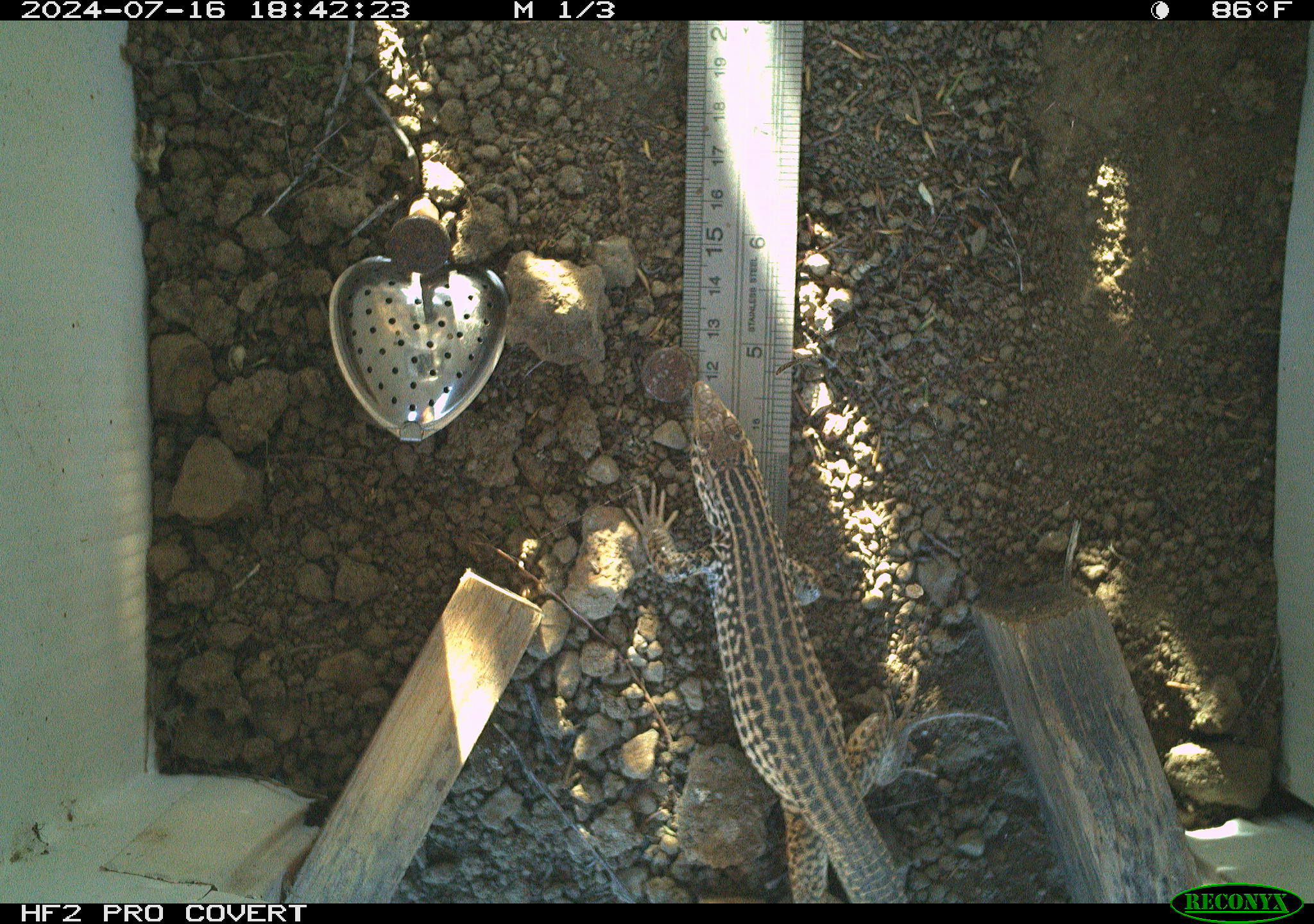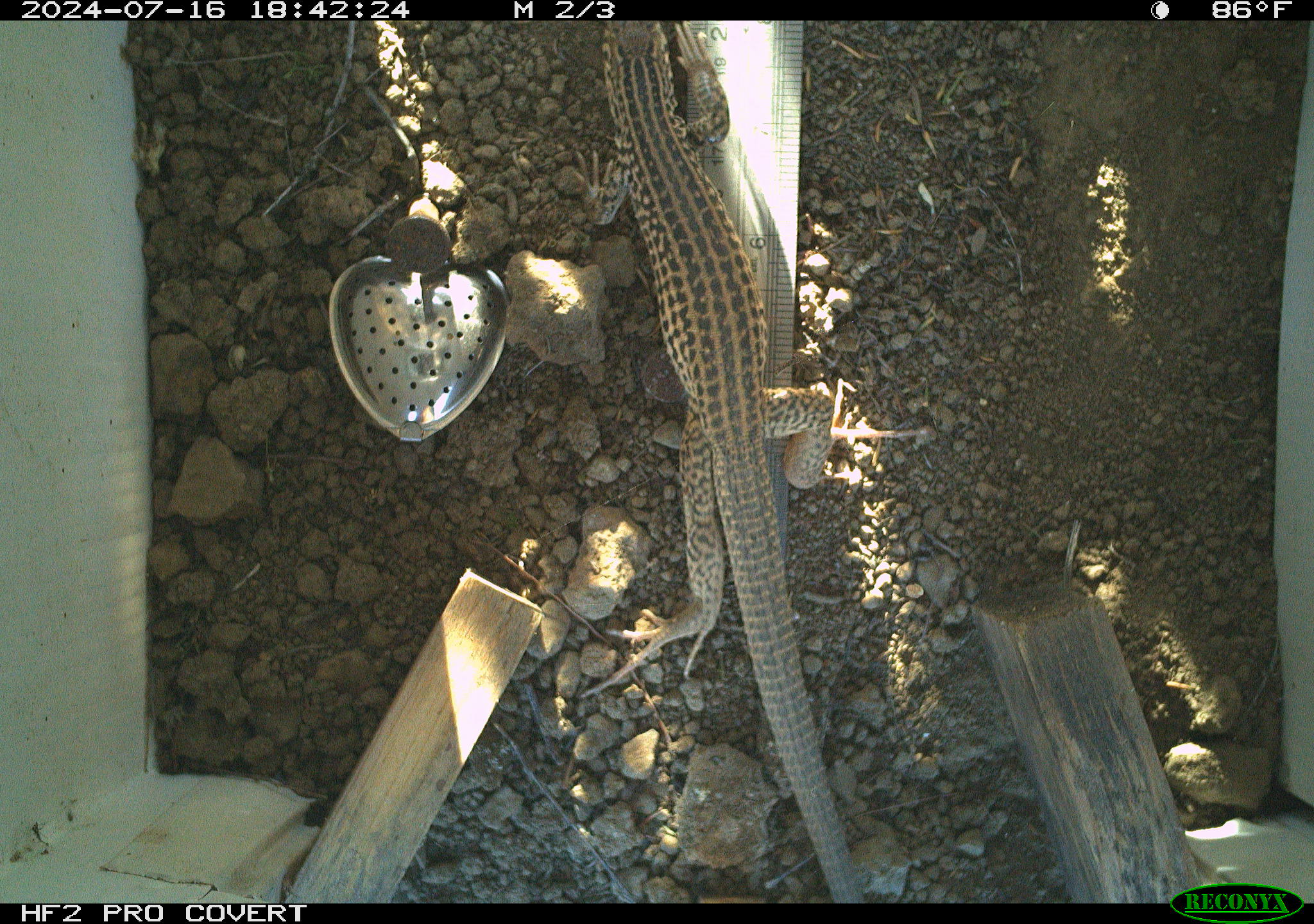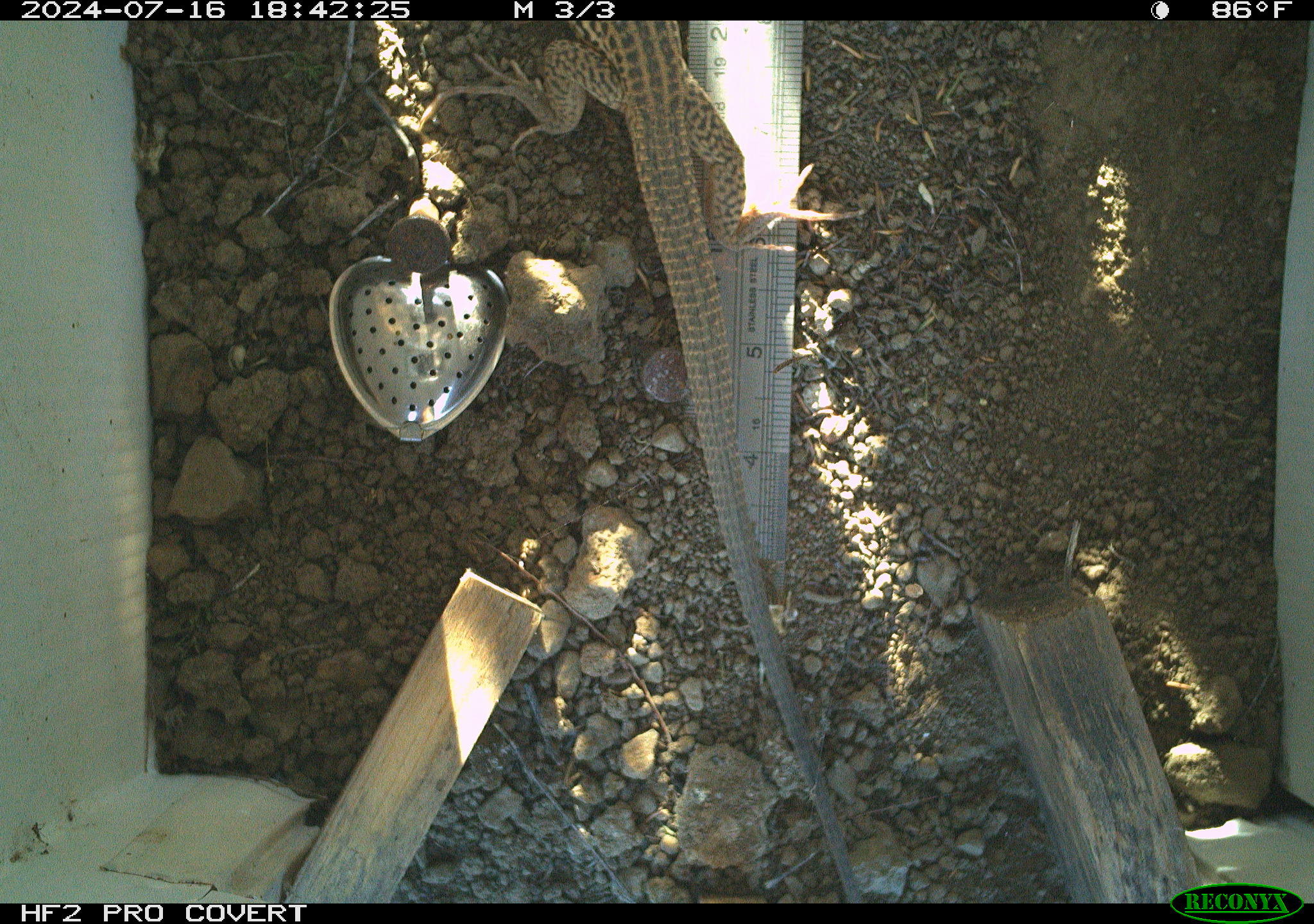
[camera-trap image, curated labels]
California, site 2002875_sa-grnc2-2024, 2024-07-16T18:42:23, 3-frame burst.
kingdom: Animalia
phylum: Chordata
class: Reptilia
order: Squamata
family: Teiidae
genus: Aspidoscelis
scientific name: Aspidoscelis tigris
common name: western whiptail